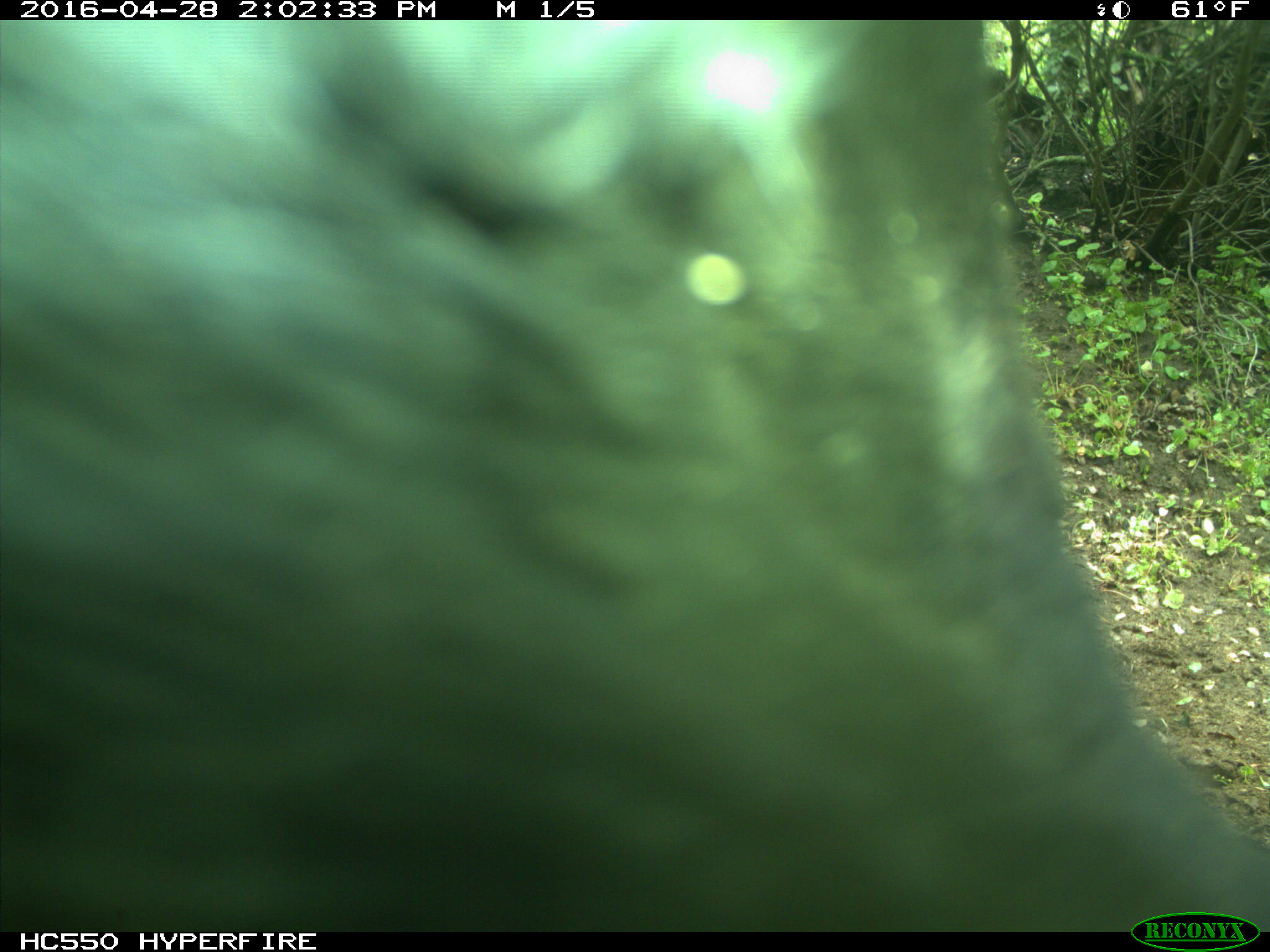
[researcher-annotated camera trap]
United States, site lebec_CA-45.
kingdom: Animalia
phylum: Chordata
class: Mammalia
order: Artiodactyla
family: Bovidae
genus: Bos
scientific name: Bos taurus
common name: domestic cow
Bos taurus (domestic cow).